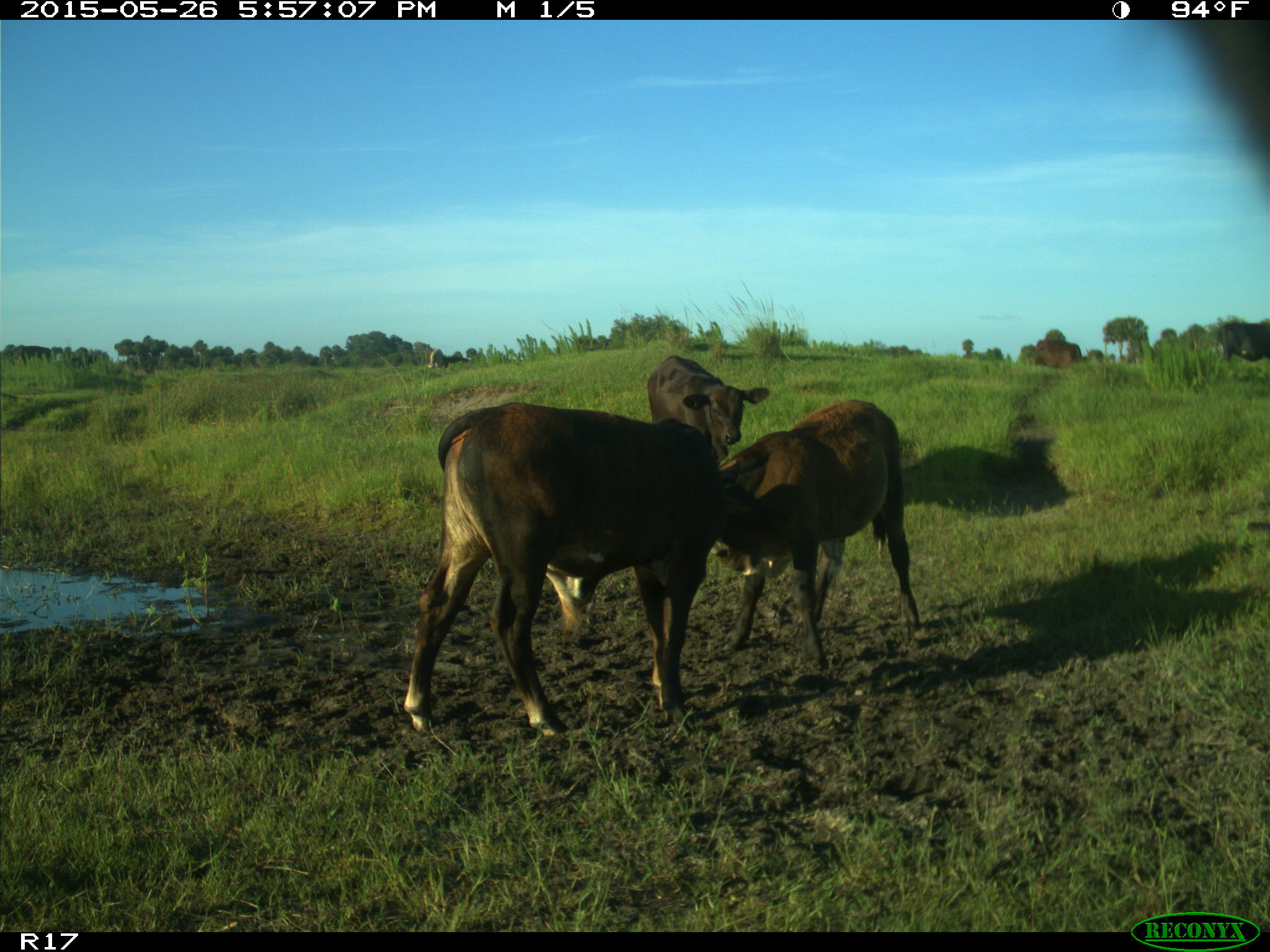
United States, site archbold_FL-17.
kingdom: Animalia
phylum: Chordata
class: Mammalia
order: Artiodactyla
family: Bovidae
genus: Bos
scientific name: Bos taurus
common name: domestic cow